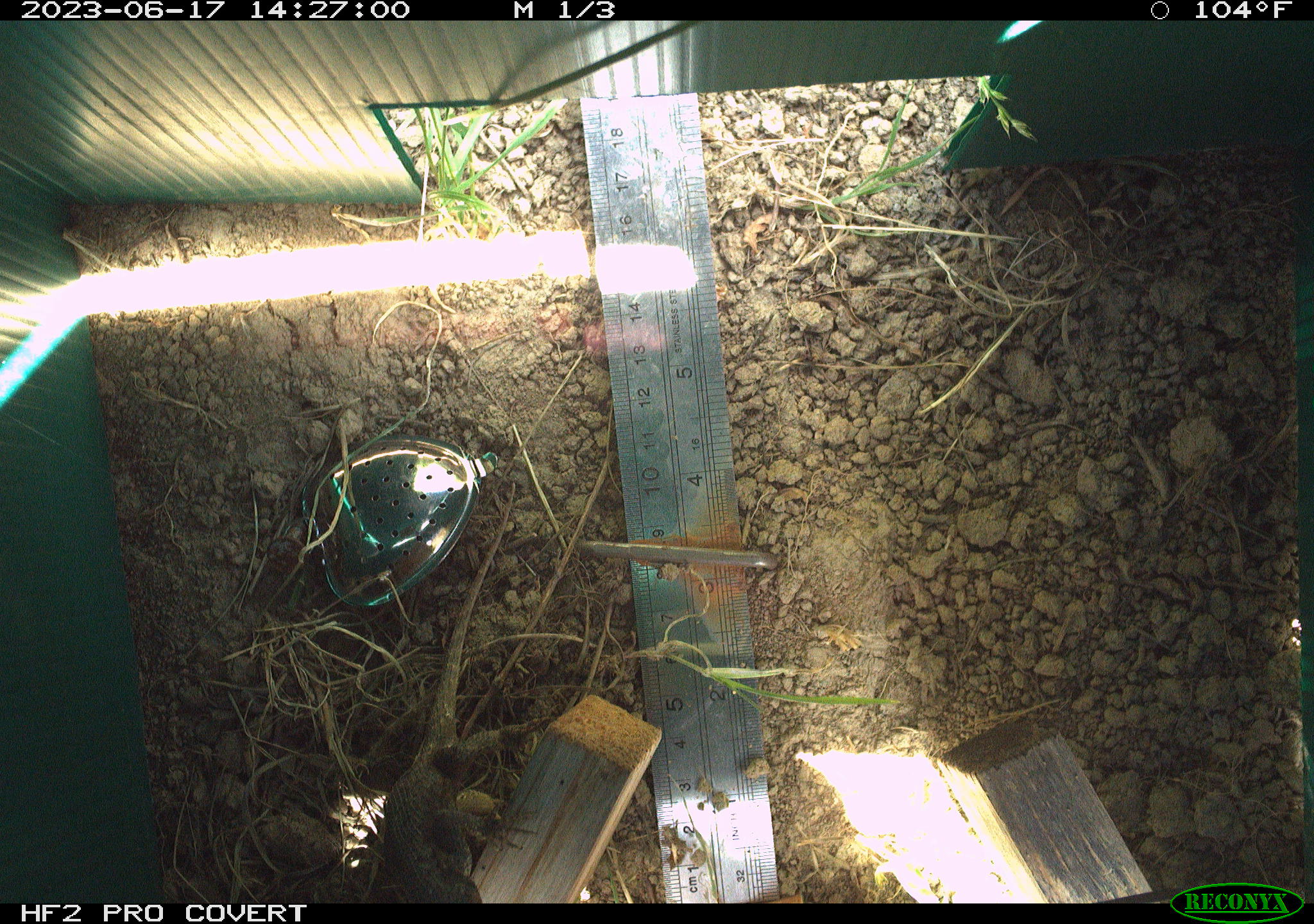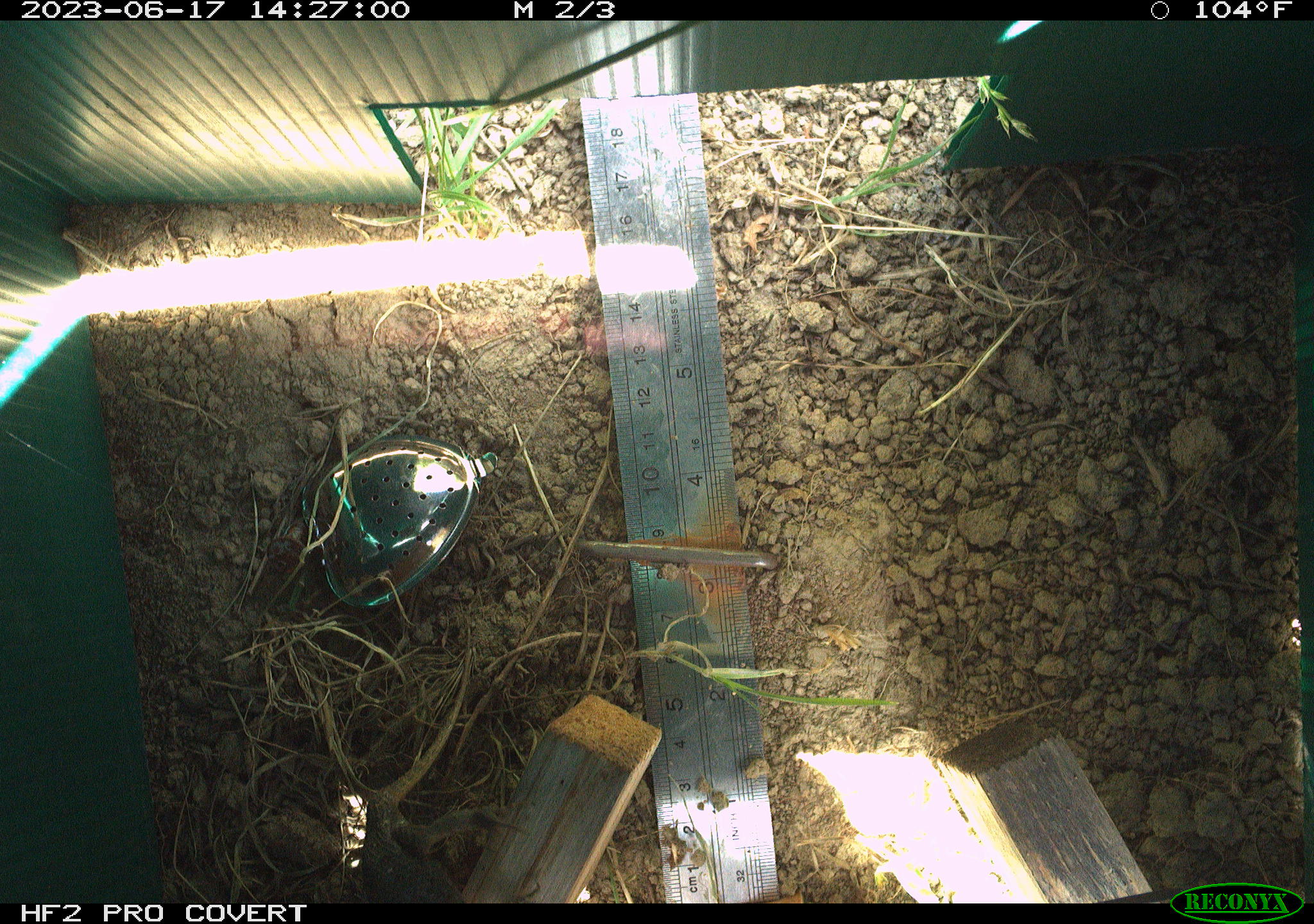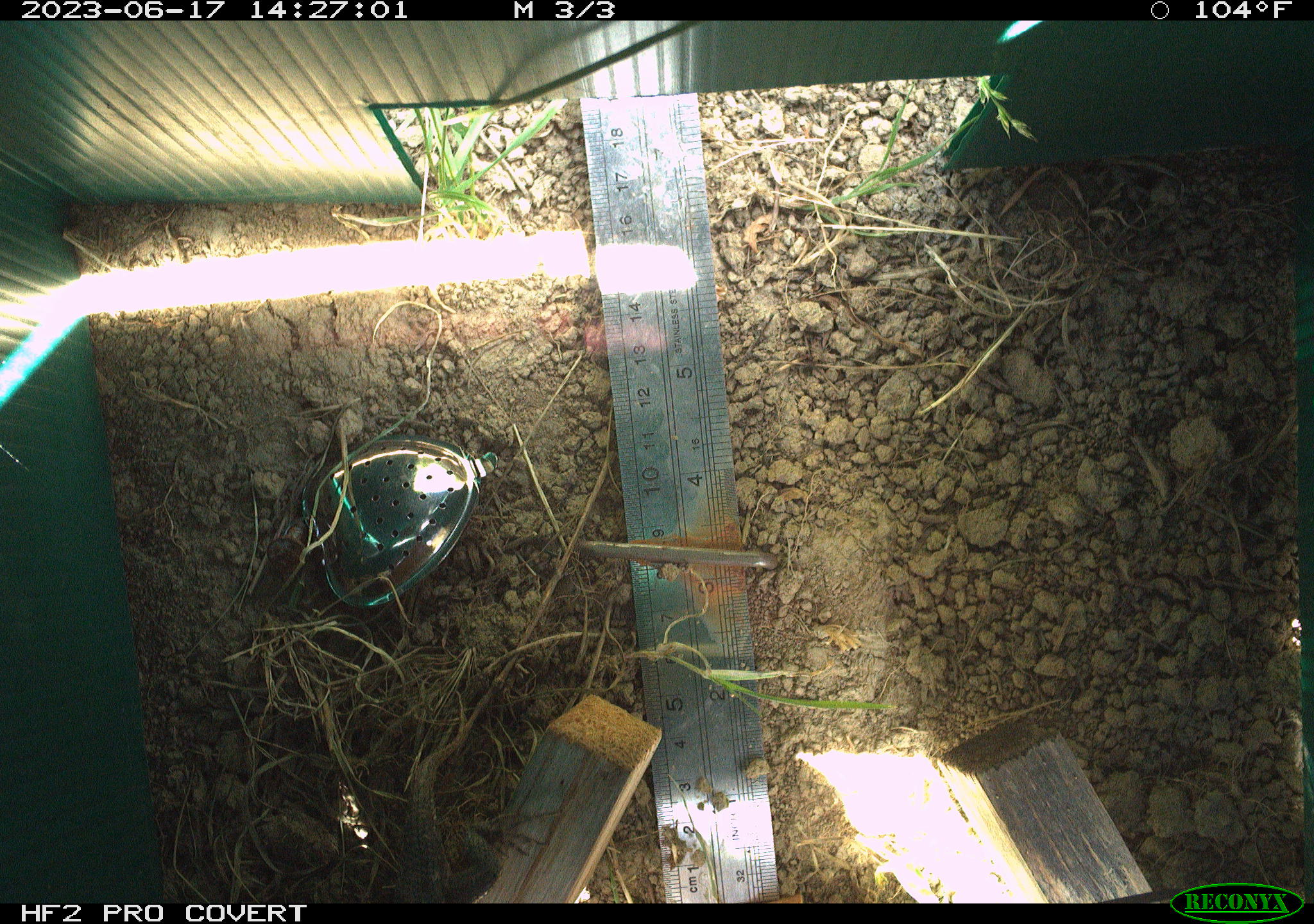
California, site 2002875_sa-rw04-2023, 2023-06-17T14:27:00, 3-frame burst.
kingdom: Animalia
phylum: Chordata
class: Reptilia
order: Squamata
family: Phrynosomatidae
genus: Sceloporus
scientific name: Sceloporus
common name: spiny lizards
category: sceloporus species